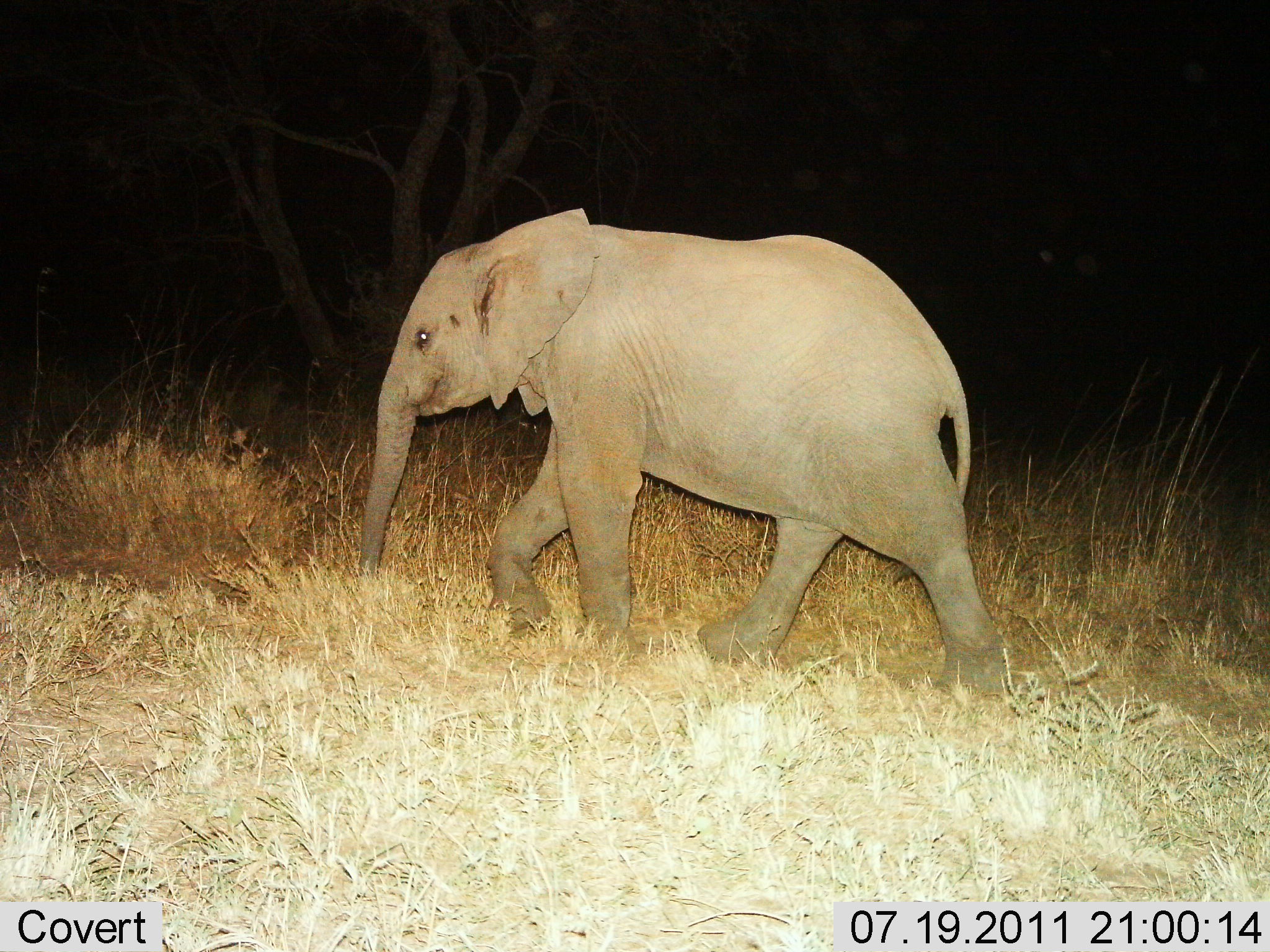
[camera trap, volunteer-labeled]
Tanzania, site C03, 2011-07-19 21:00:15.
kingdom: Animalia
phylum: Chordata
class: Mammalia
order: Proboscidea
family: Elephantidae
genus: Loxodonta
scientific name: Loxodonta africana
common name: african bush elephant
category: elephant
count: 1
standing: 9%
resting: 0%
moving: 91%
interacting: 0%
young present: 64%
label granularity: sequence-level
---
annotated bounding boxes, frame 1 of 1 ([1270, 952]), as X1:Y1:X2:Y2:
animal: 355:206:1013:708